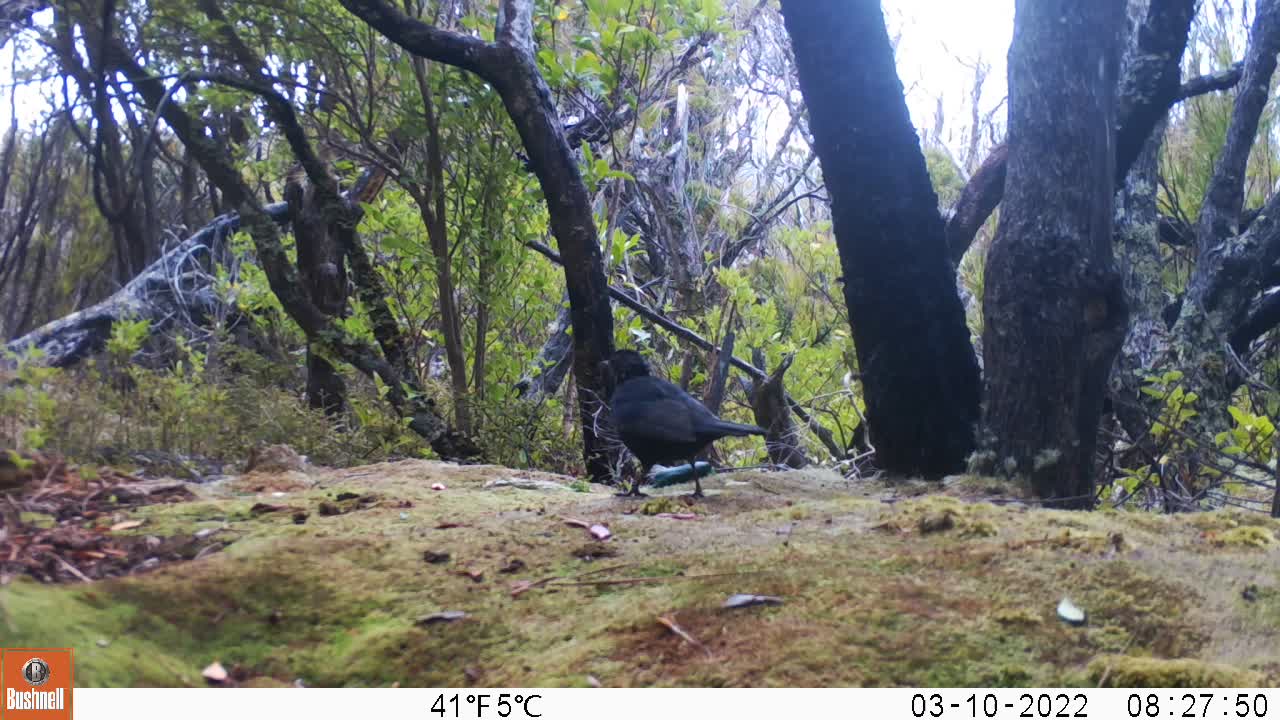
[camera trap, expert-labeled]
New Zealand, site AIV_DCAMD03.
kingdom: Animalia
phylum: Chordata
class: Aves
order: Passeriformes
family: Turdidae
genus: Turdus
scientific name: Turdus merula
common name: eurasian blackbird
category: blackbird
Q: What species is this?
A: Blackbird (eurasian blackbird) (Turdus merula).